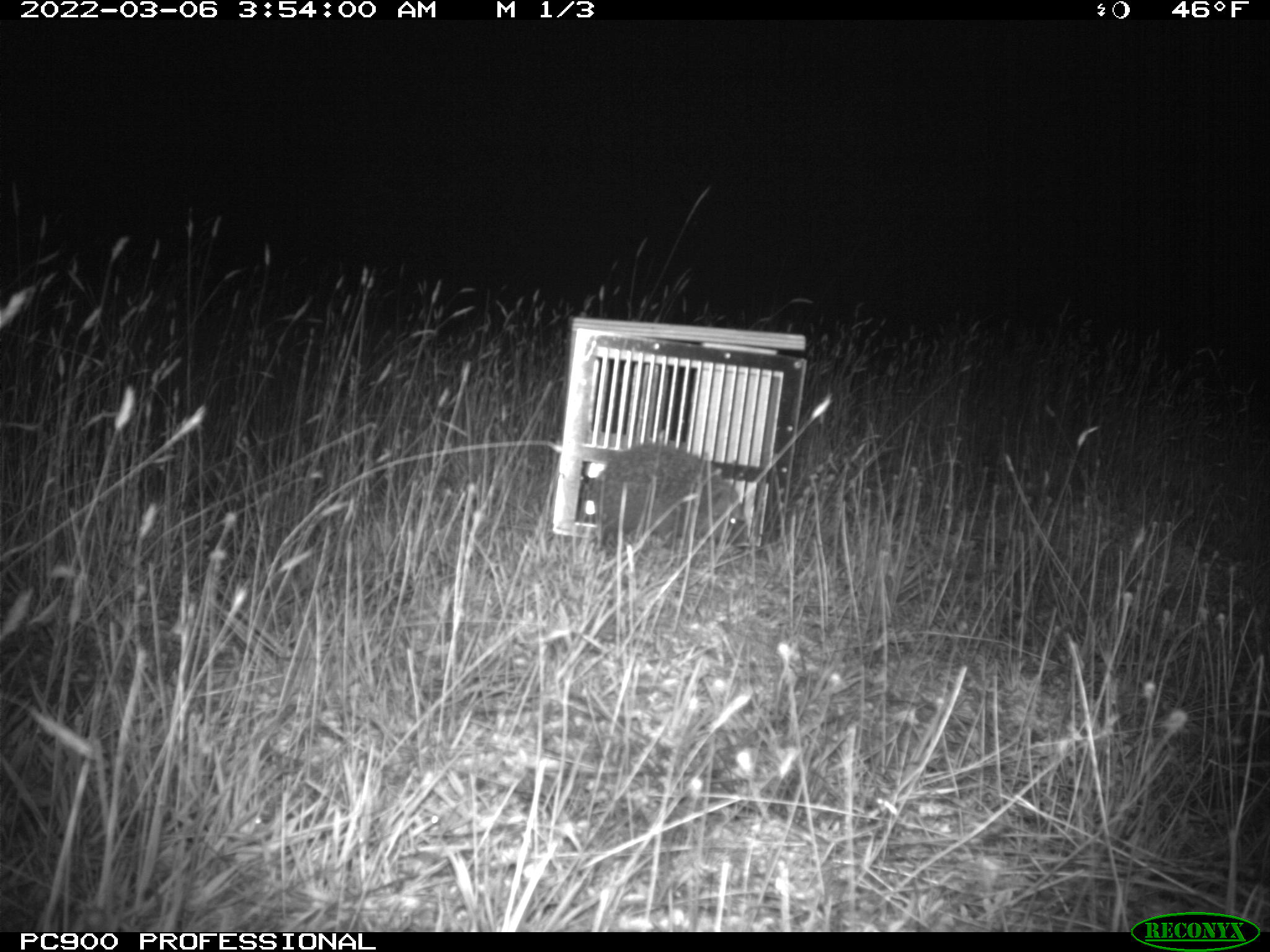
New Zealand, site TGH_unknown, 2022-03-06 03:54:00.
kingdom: Animalia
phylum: Chordata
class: Mammalia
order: Eulipotyphla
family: Erinaceidae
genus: Erinaceus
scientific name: Erinaceus europaeus europaeus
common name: european hedgehog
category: hedgehog